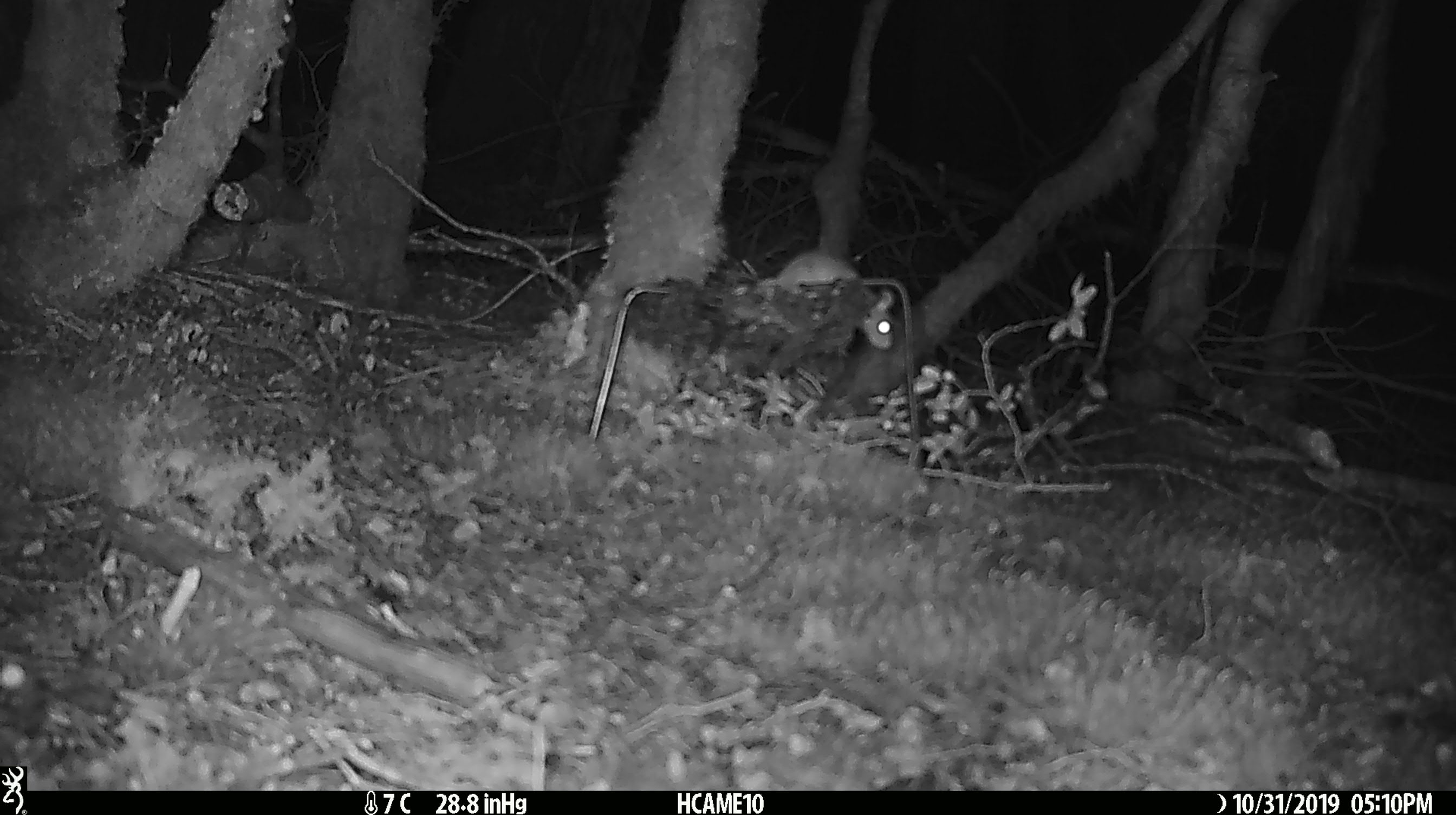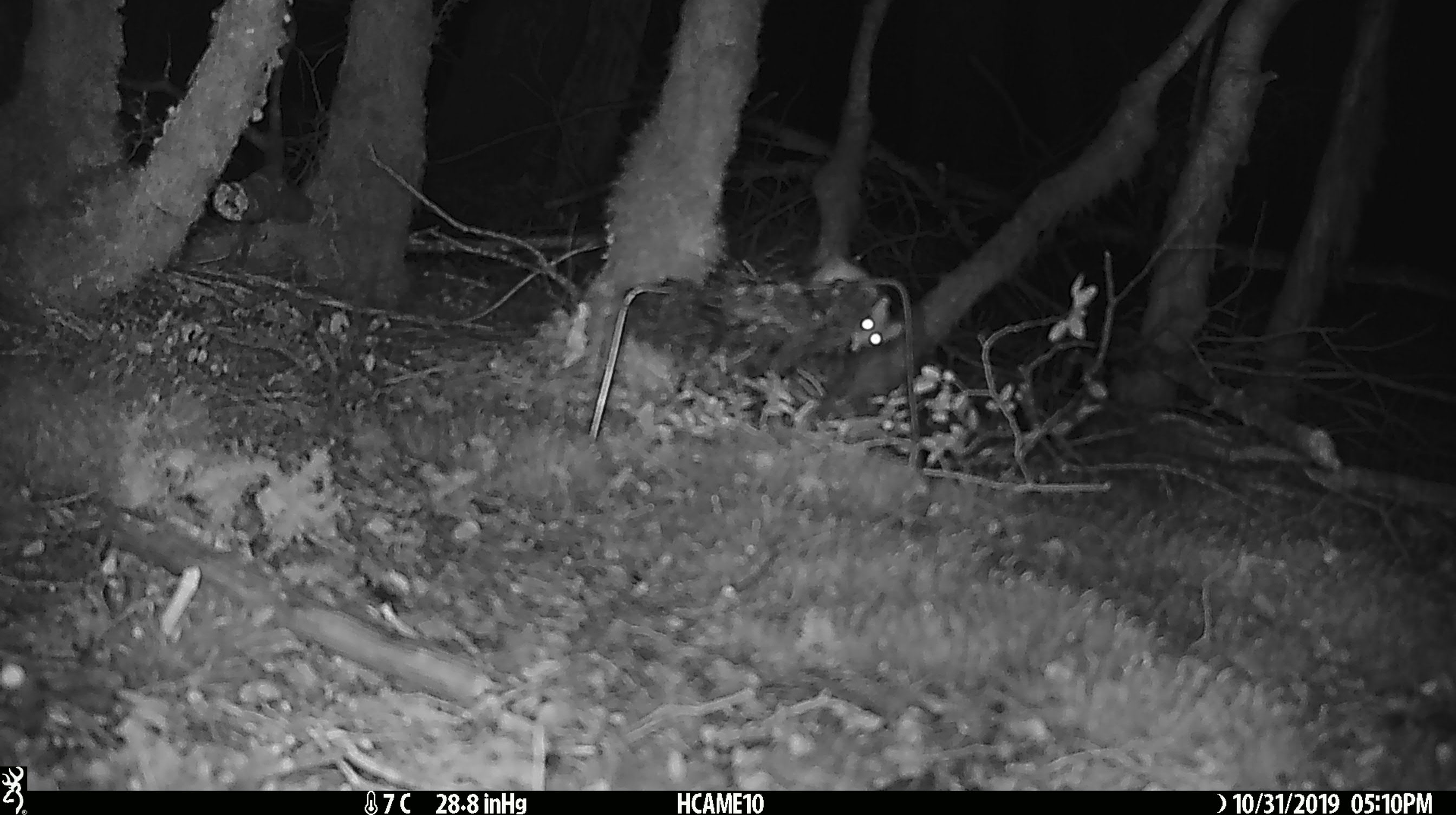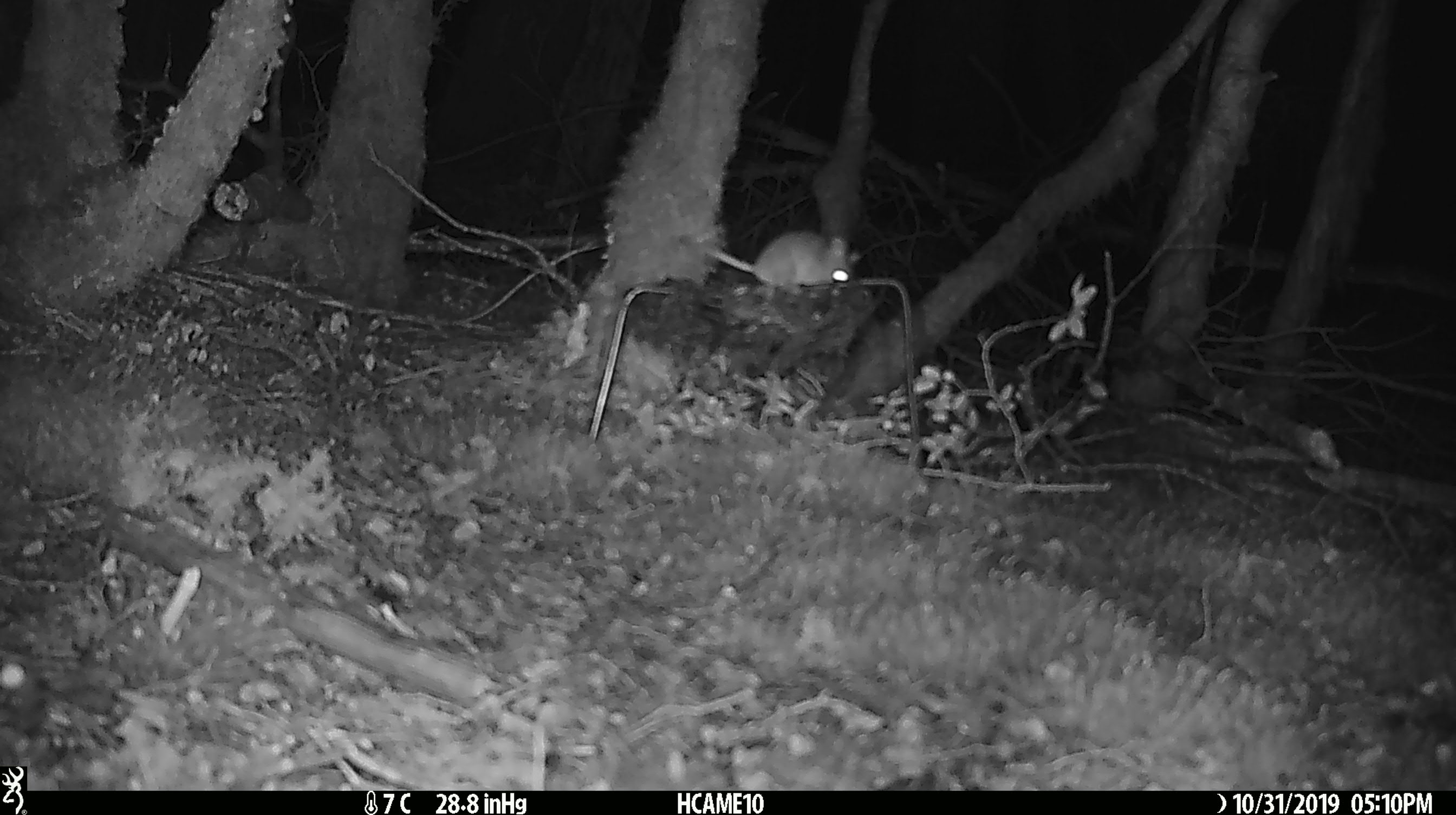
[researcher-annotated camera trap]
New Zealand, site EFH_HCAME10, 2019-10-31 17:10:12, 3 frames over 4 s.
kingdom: Animalia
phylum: Chordata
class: Mammalia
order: Rodentia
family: Muridae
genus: Mus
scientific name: Mus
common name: mouse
Mouse (Mus).